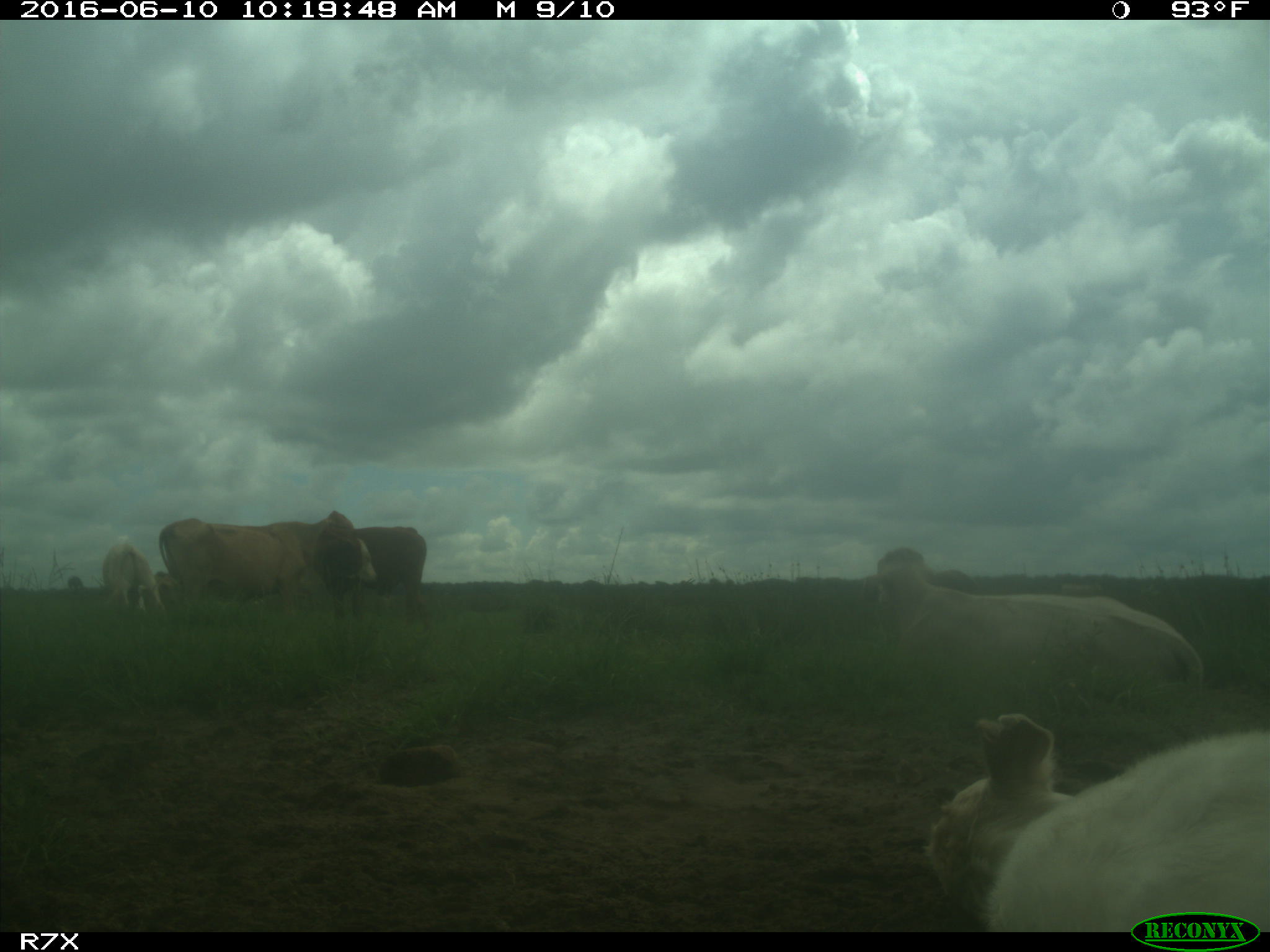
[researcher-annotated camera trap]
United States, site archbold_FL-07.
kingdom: Animalia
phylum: Chordata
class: Mammalia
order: Artiodactyla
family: Bovidae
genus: Bos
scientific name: Bos taurus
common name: domestic cow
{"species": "Bos taurus (domestic cow)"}